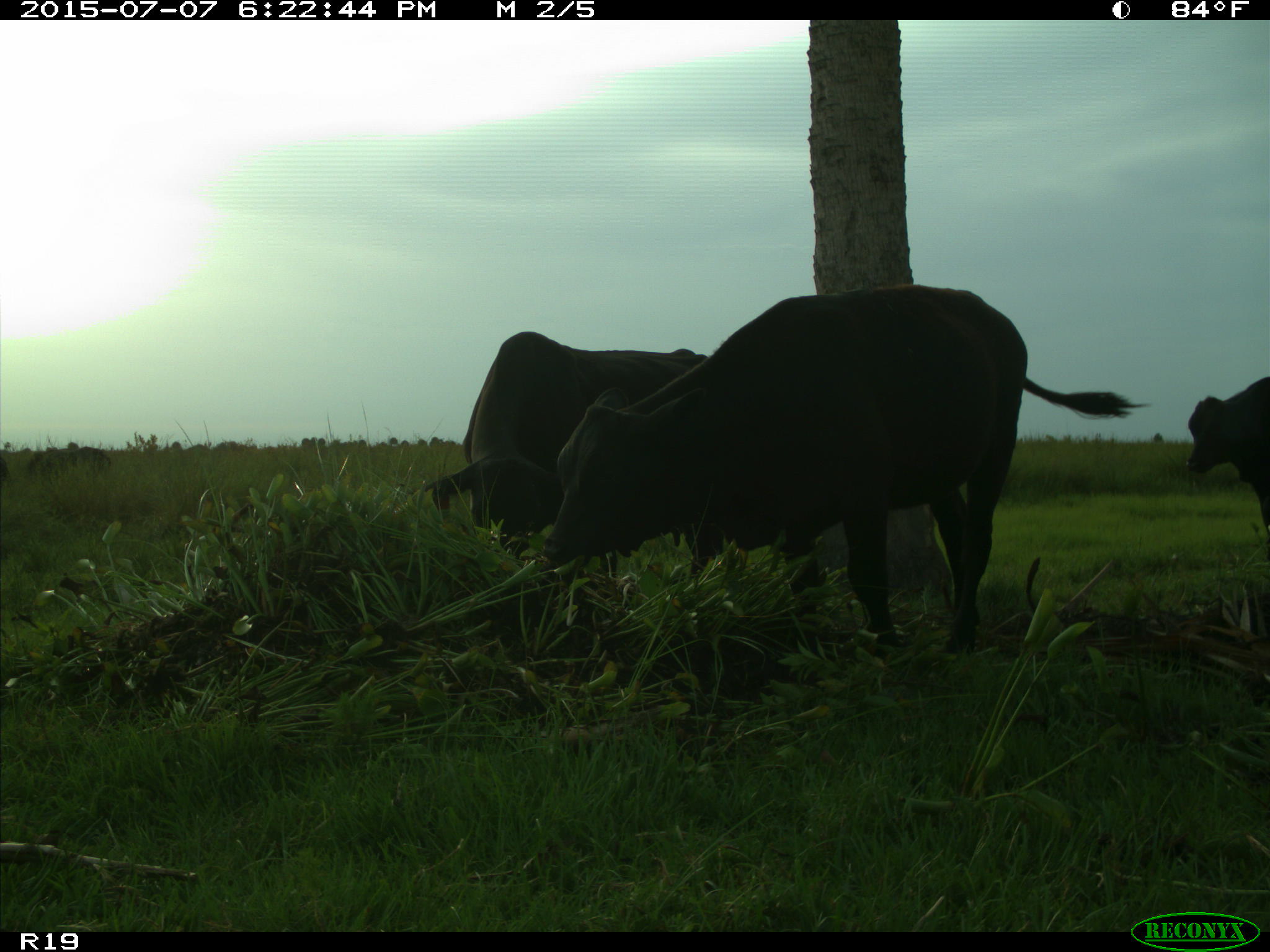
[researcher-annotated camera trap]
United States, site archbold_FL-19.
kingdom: Animalia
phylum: Chordata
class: Mammalia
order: Artiodactyla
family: Bovidae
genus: Bos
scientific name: Bos taurus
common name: domestic cow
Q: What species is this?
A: Bos taurus (domestic cow).